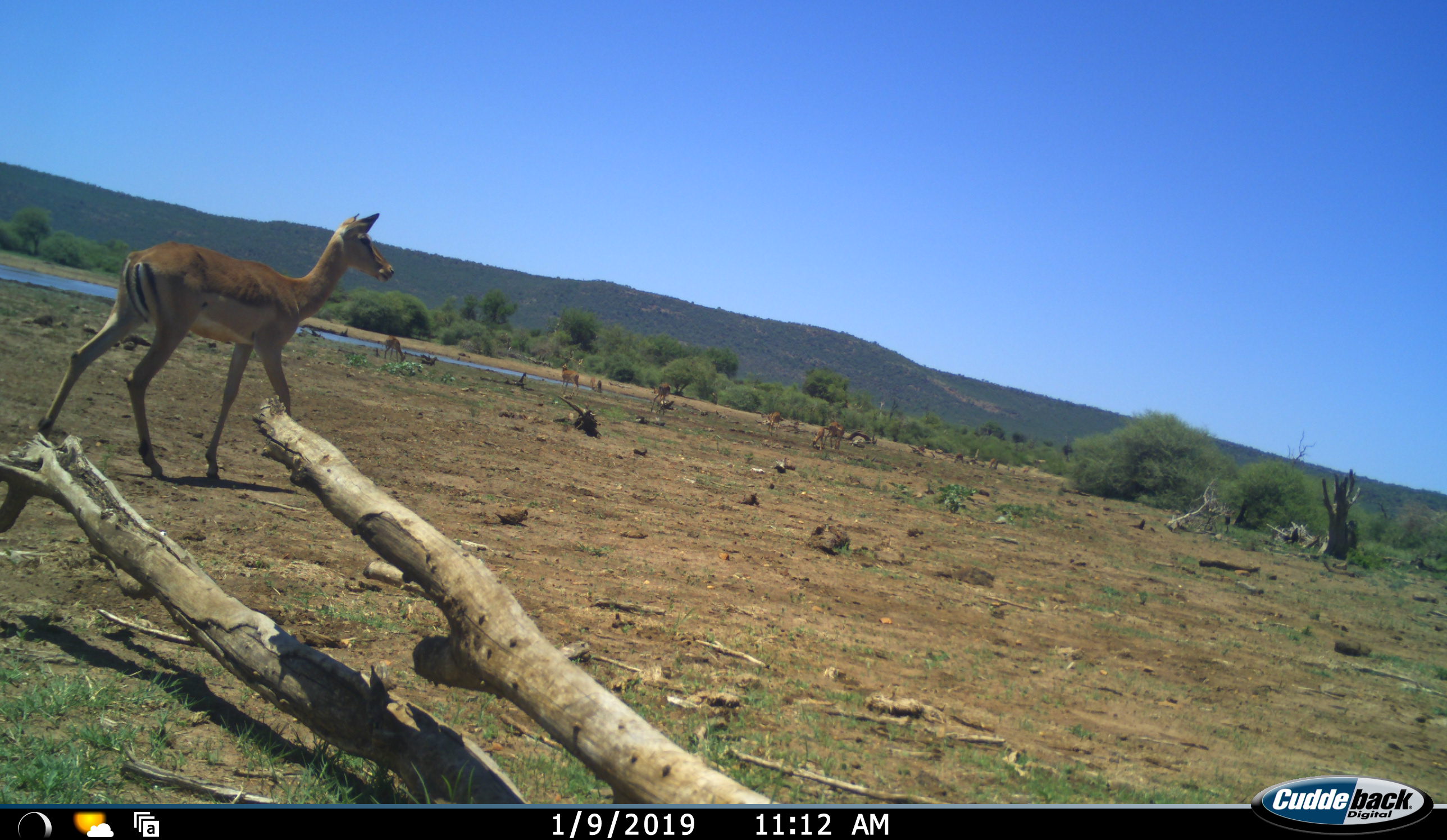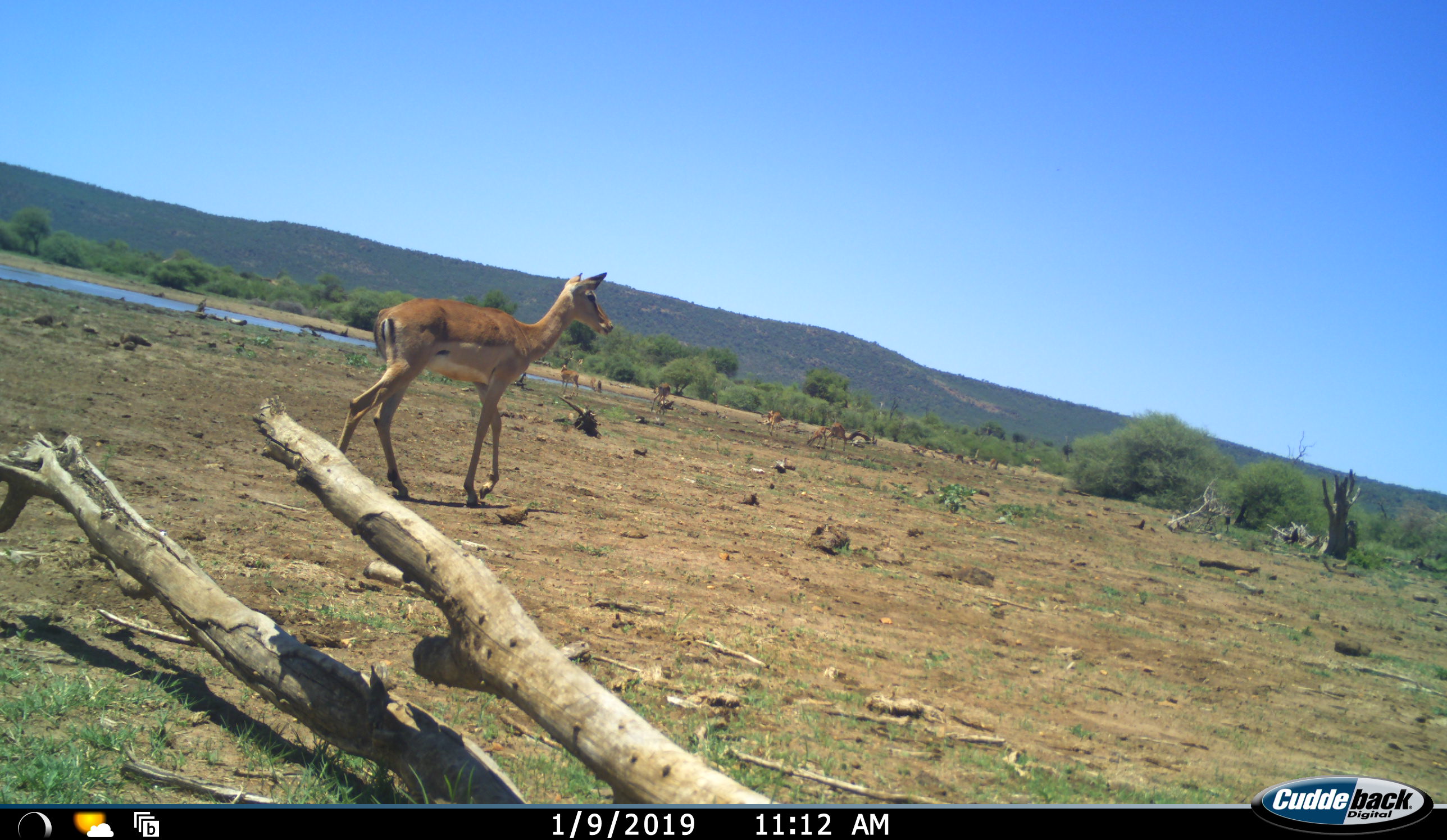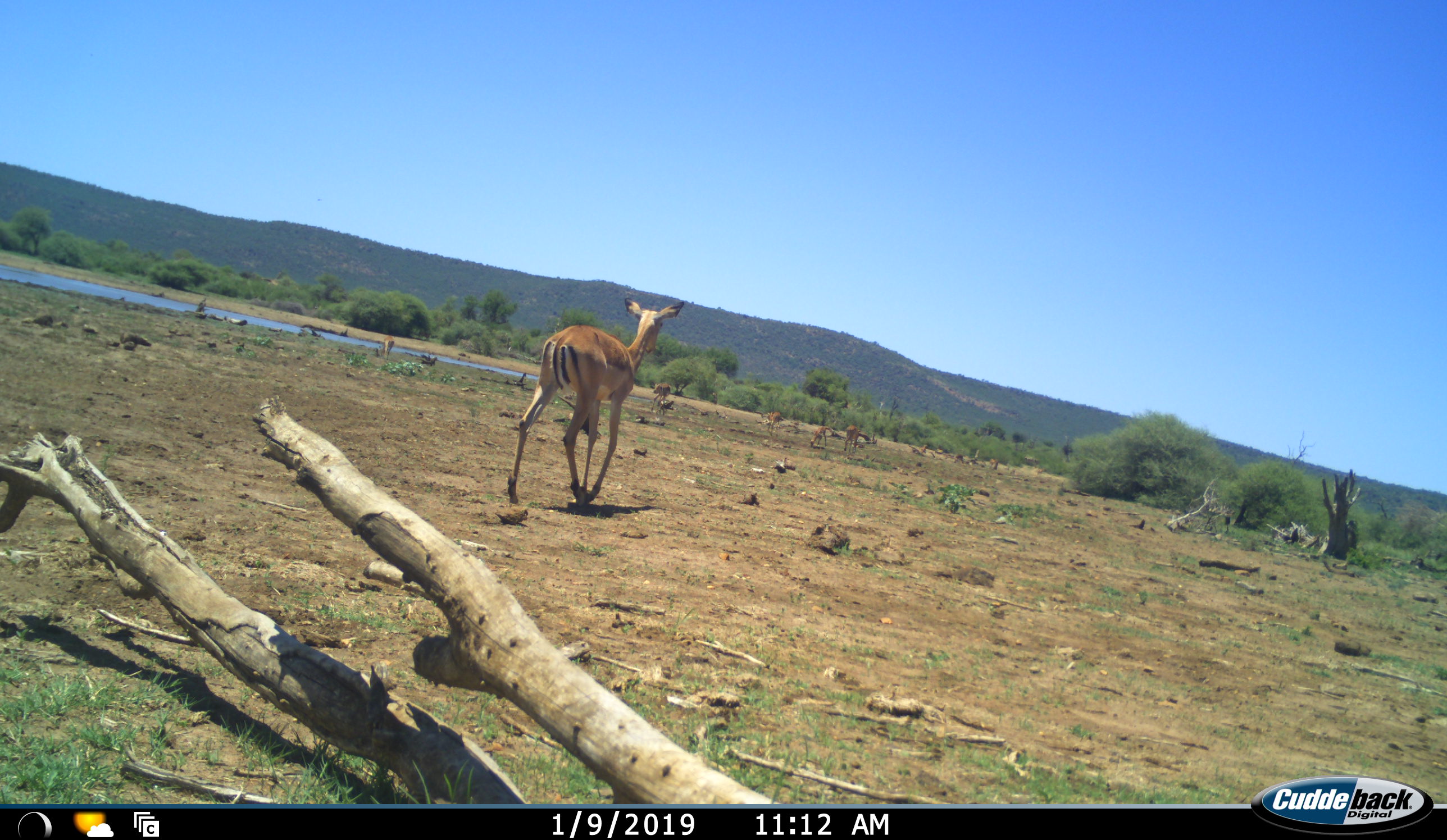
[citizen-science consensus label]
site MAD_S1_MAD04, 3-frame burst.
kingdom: Animalia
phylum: Chordata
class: Mammalia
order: Artiodactyla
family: Bovidae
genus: Aepyceros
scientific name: Aepyceros melampus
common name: impala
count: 8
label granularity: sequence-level